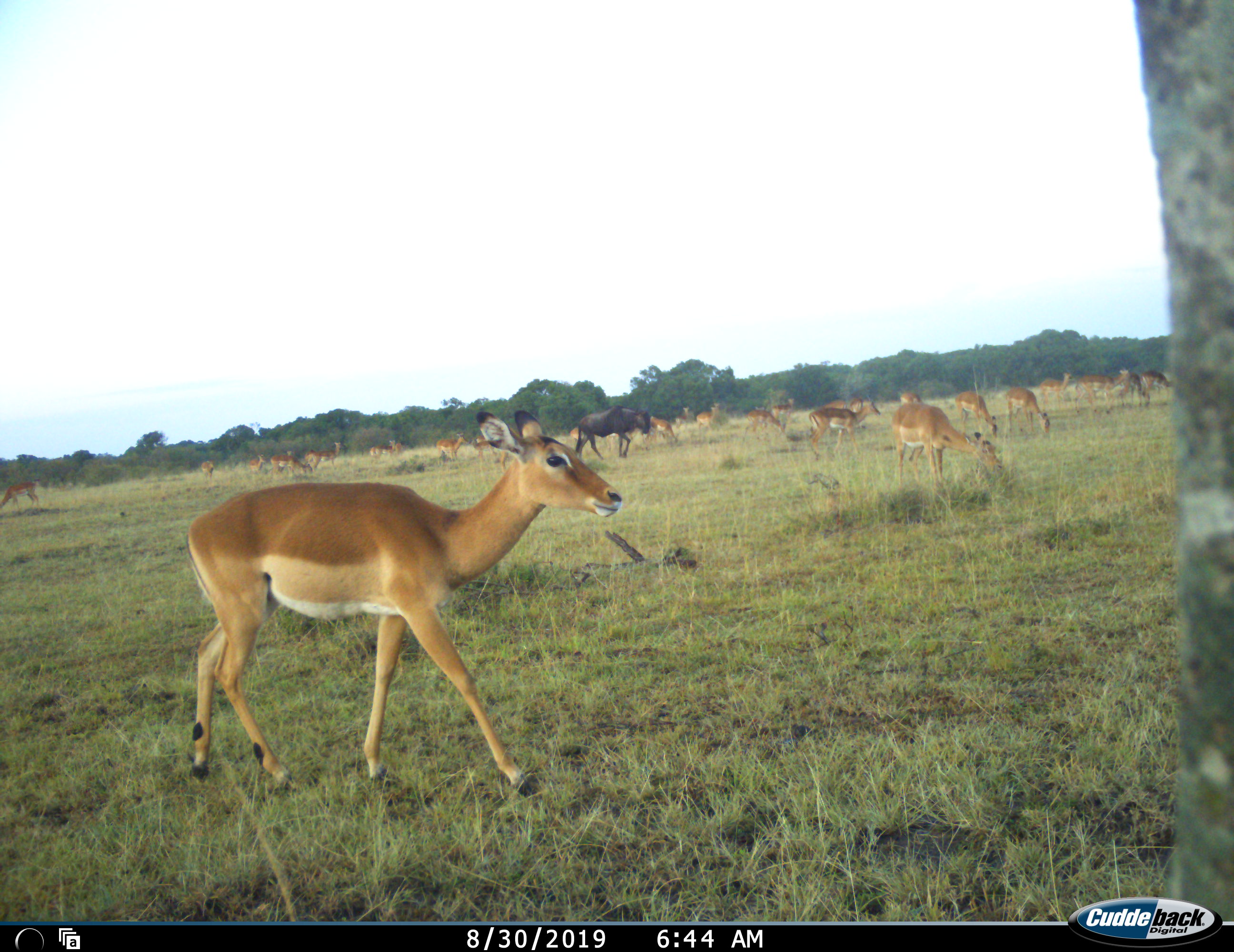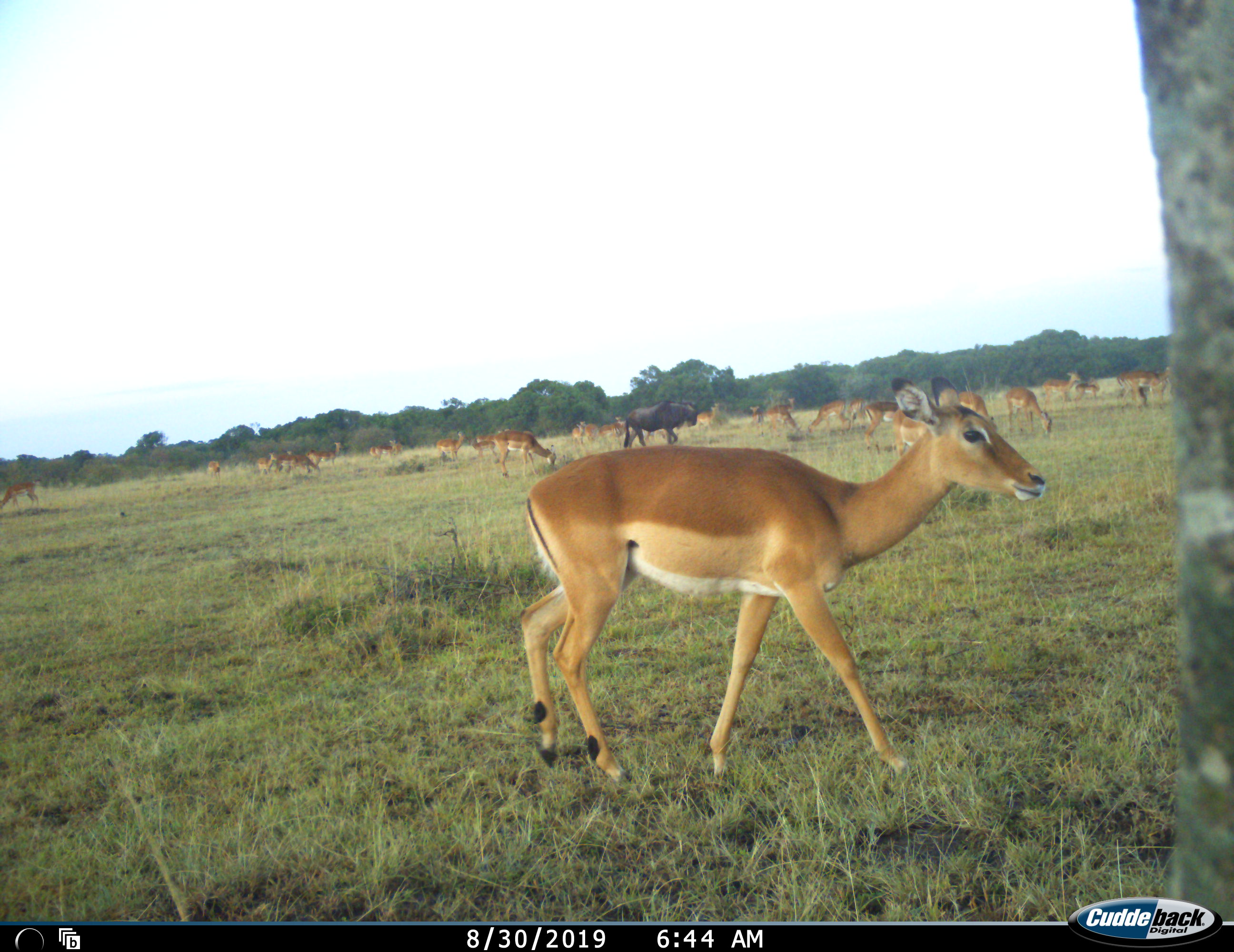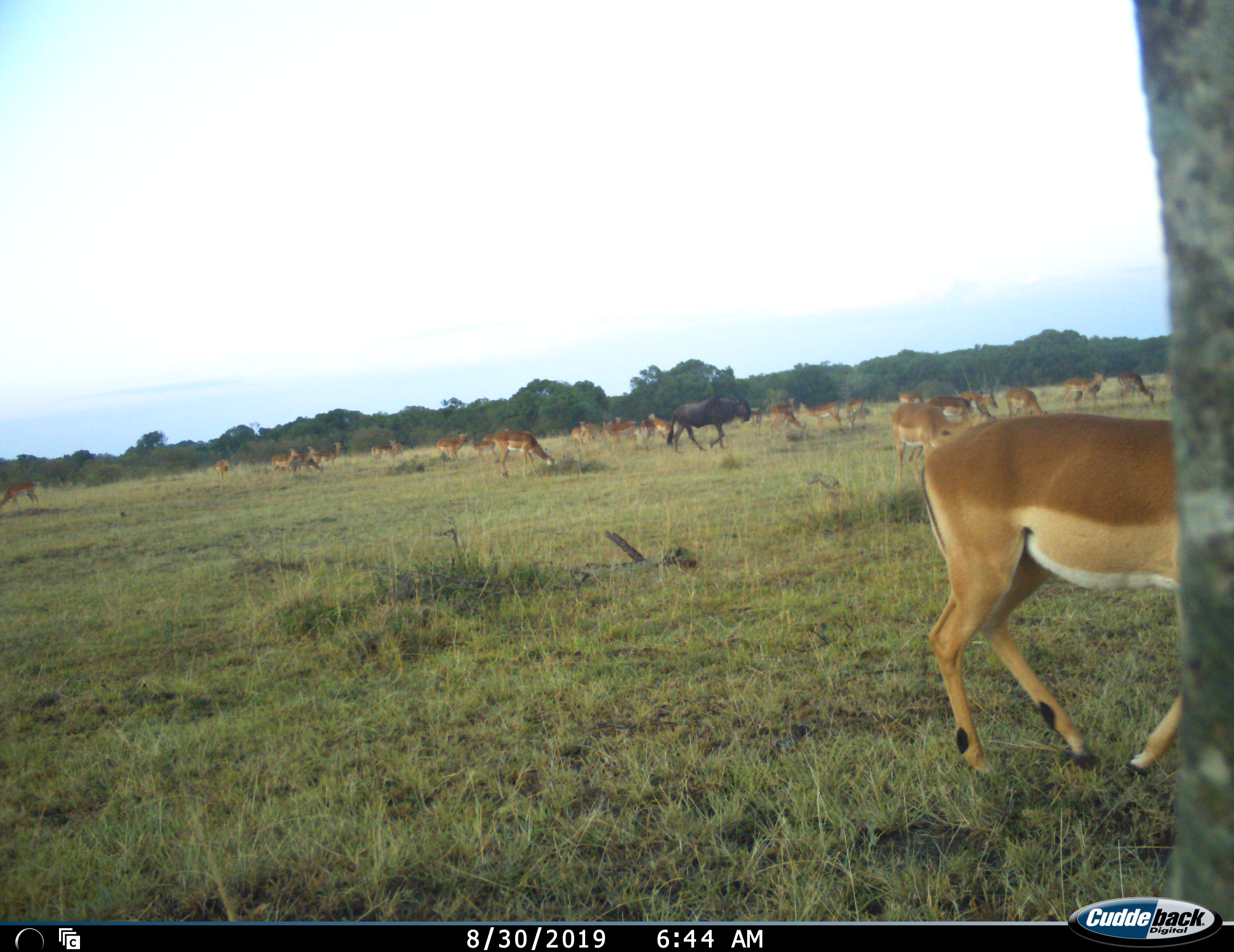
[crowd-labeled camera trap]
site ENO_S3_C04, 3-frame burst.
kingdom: Animalia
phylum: Chordata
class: Mammalia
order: Artiodactyla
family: Bovidae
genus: Aepyceros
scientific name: Aepyceros melampus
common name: impala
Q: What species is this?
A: Impala (Aepyceros melampus).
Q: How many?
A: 11-50.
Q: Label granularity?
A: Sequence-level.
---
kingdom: Animalia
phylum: Chordata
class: Mammalia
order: Artiodactyla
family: Bovidae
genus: Connochaetes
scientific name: Connochaetes taurinus taurinus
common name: blue wildebeest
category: wildebeestblue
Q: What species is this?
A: Wildebeestblue (blue wildebeest) (Connochaetes taurinus taurinus).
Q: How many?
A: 1.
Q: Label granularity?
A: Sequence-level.